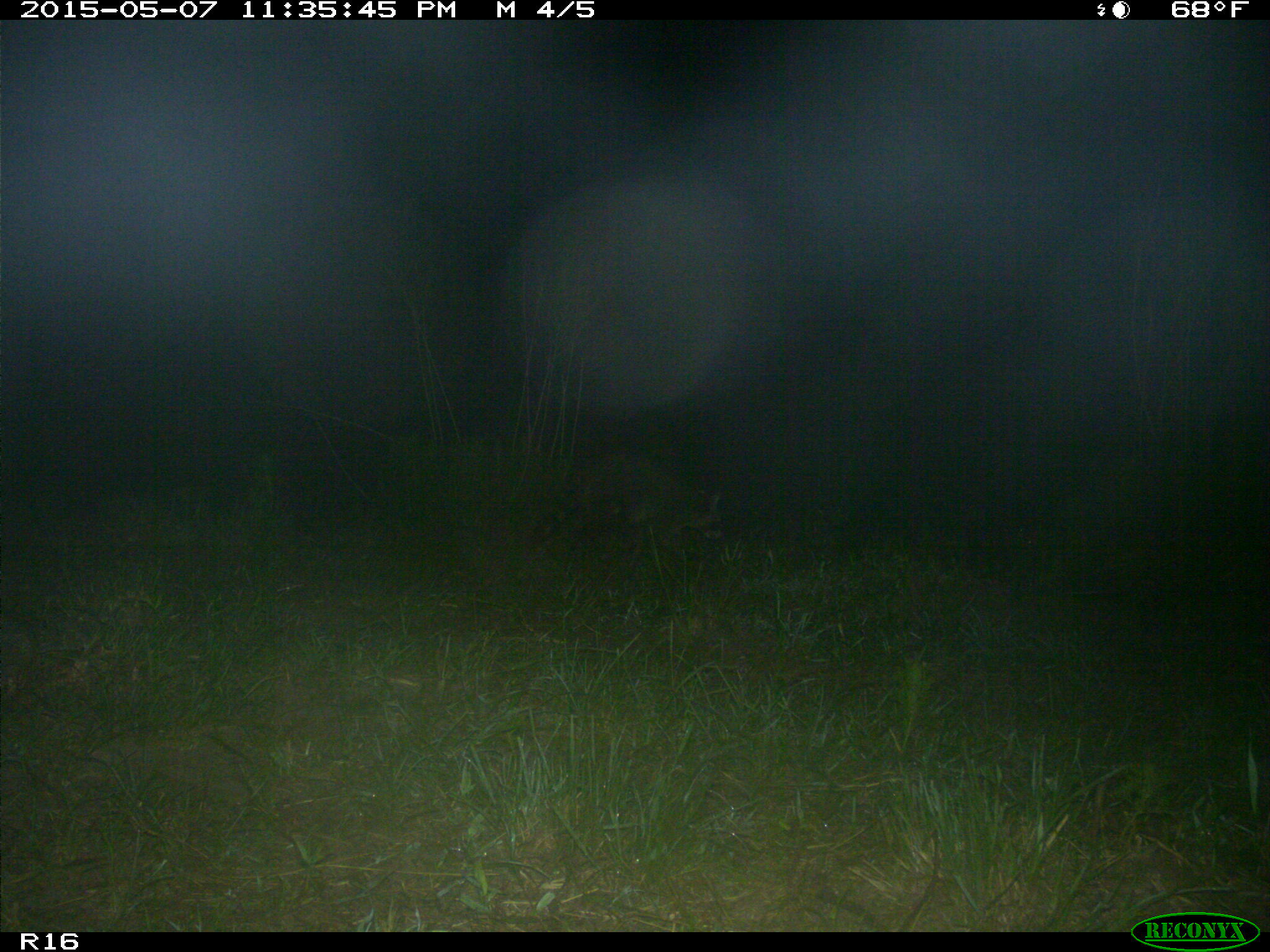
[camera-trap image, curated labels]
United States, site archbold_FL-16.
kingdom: Animalia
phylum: Chordata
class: Mammalia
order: Artiodactyla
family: Bovidae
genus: Bos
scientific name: Bos taurus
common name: domestic cow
Bos taurus (domestic cow).